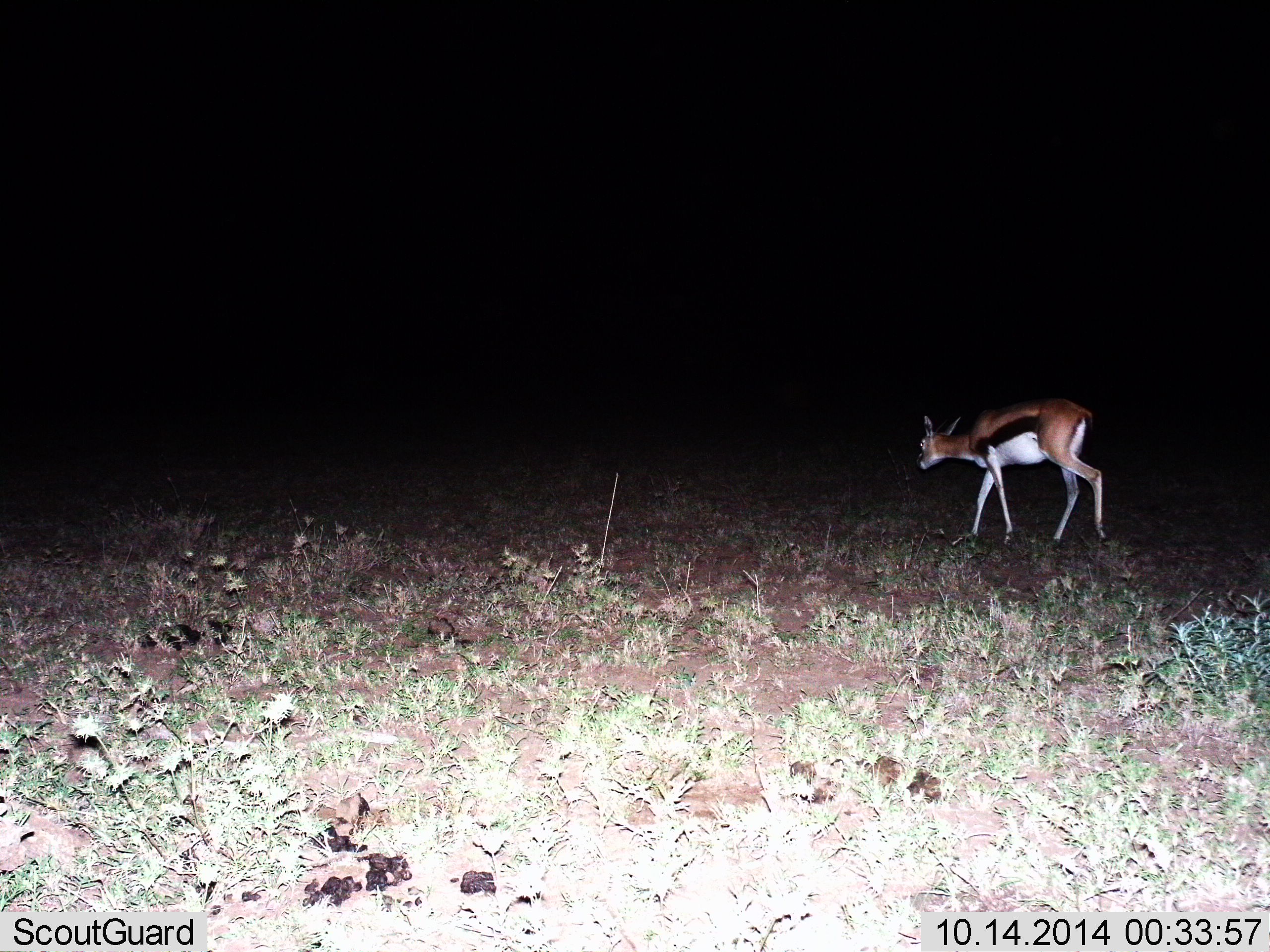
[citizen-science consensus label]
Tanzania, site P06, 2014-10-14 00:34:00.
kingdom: Animalia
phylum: Chordata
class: Mammalia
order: Artiodactyla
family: Bovidae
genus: Eudorcas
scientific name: Eudorcas thomsonii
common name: thomson's gazelle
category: gazellethomsons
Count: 1.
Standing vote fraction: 0%.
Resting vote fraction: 0%.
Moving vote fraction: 100%.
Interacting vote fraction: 0%.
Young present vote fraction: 0%.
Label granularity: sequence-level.